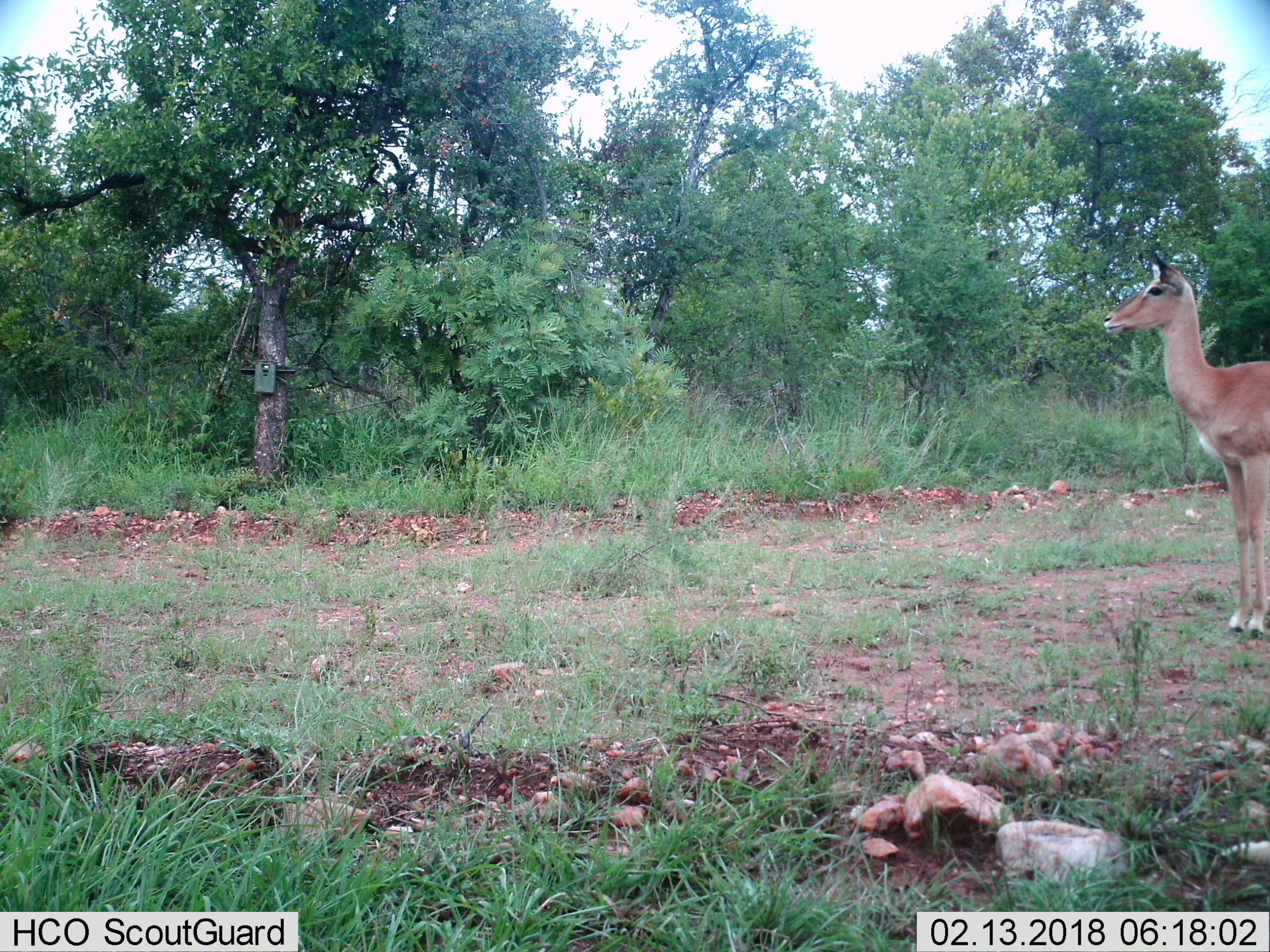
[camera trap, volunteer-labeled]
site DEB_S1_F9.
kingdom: Animalia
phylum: Chordata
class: Mammalia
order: Artiodactyla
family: Bovidae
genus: Aepyceros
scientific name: Aepyceros melampus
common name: impala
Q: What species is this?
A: Impala (Aepyceros melampus).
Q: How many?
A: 1.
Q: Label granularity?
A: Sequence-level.